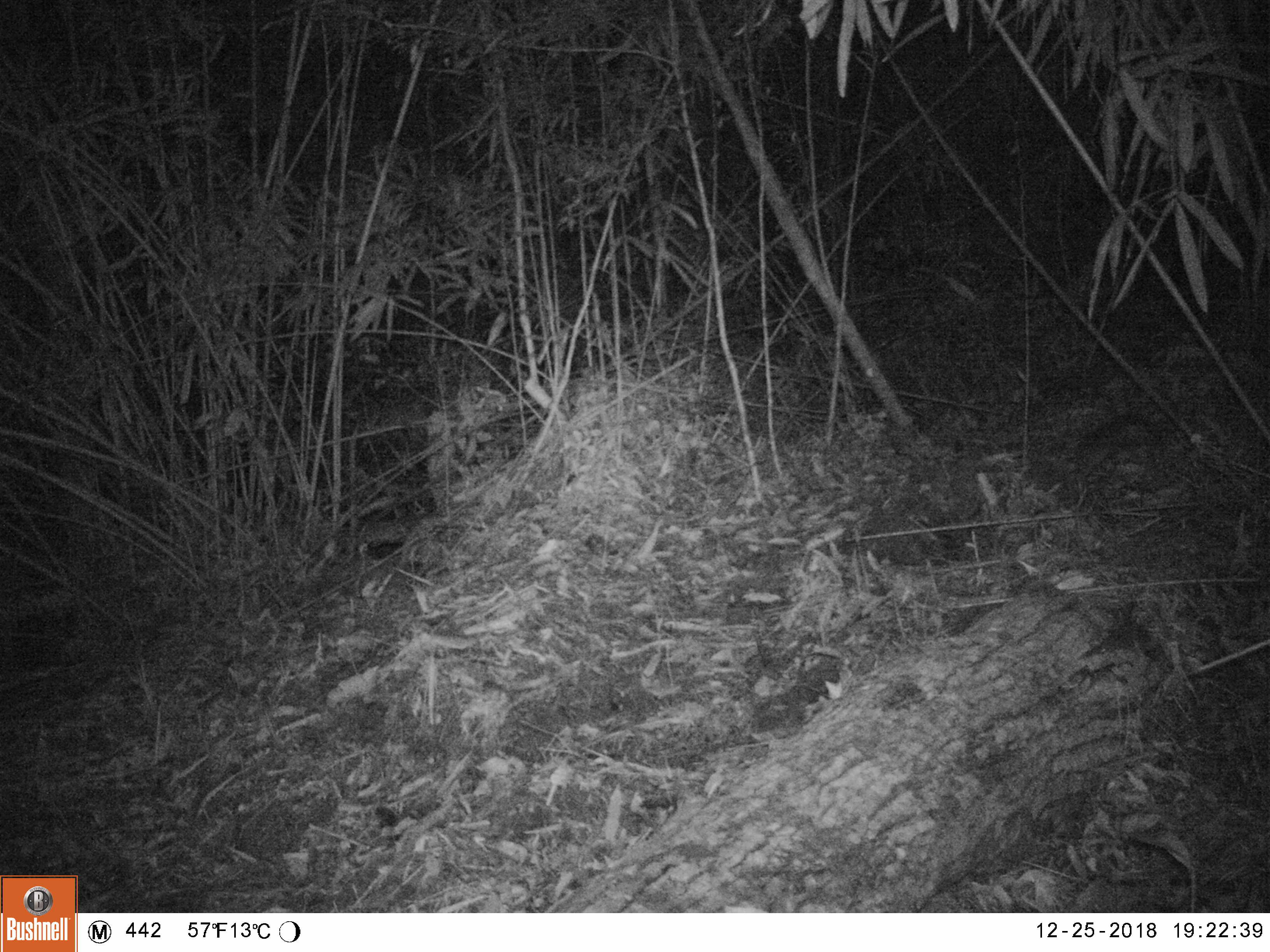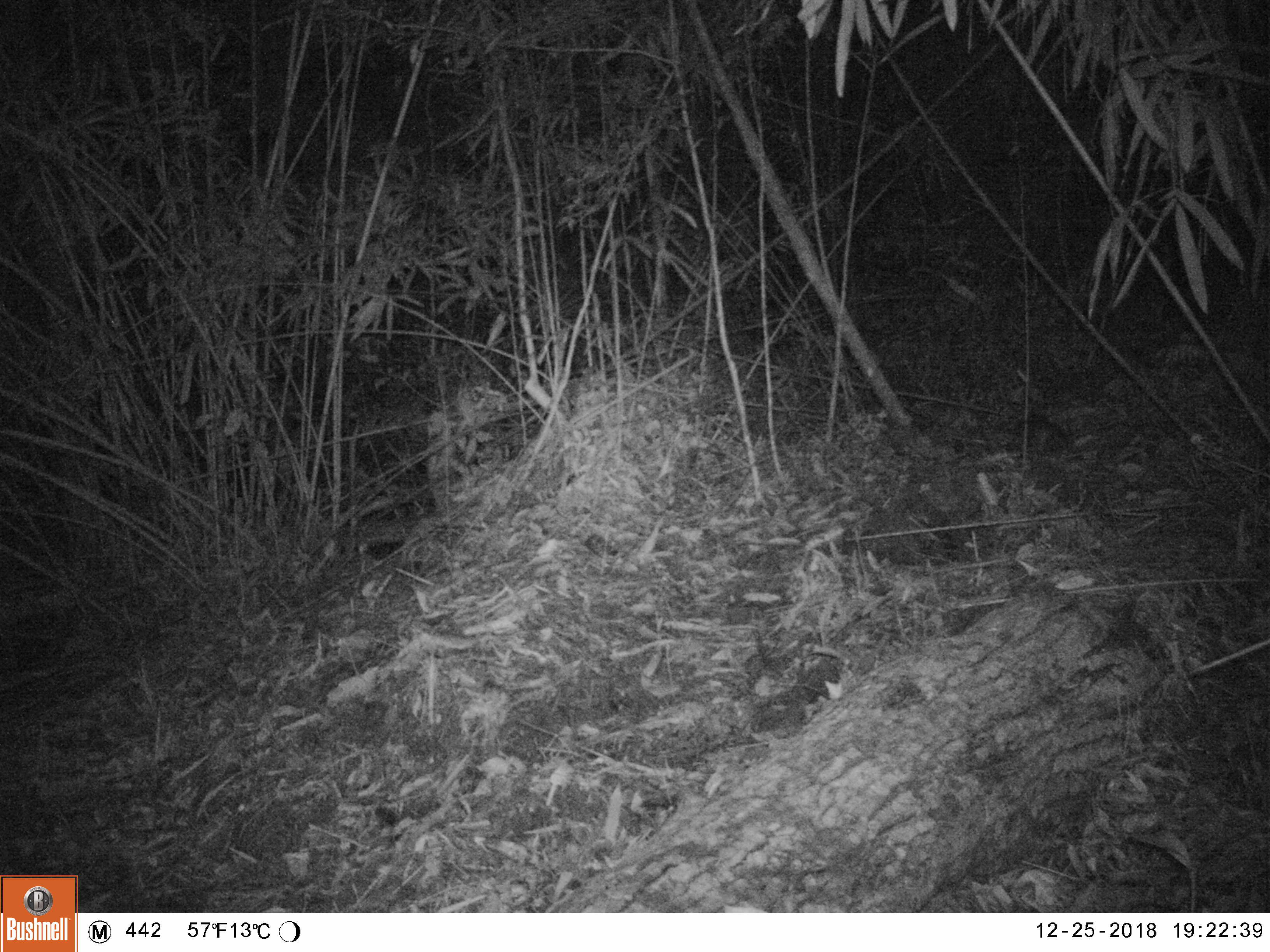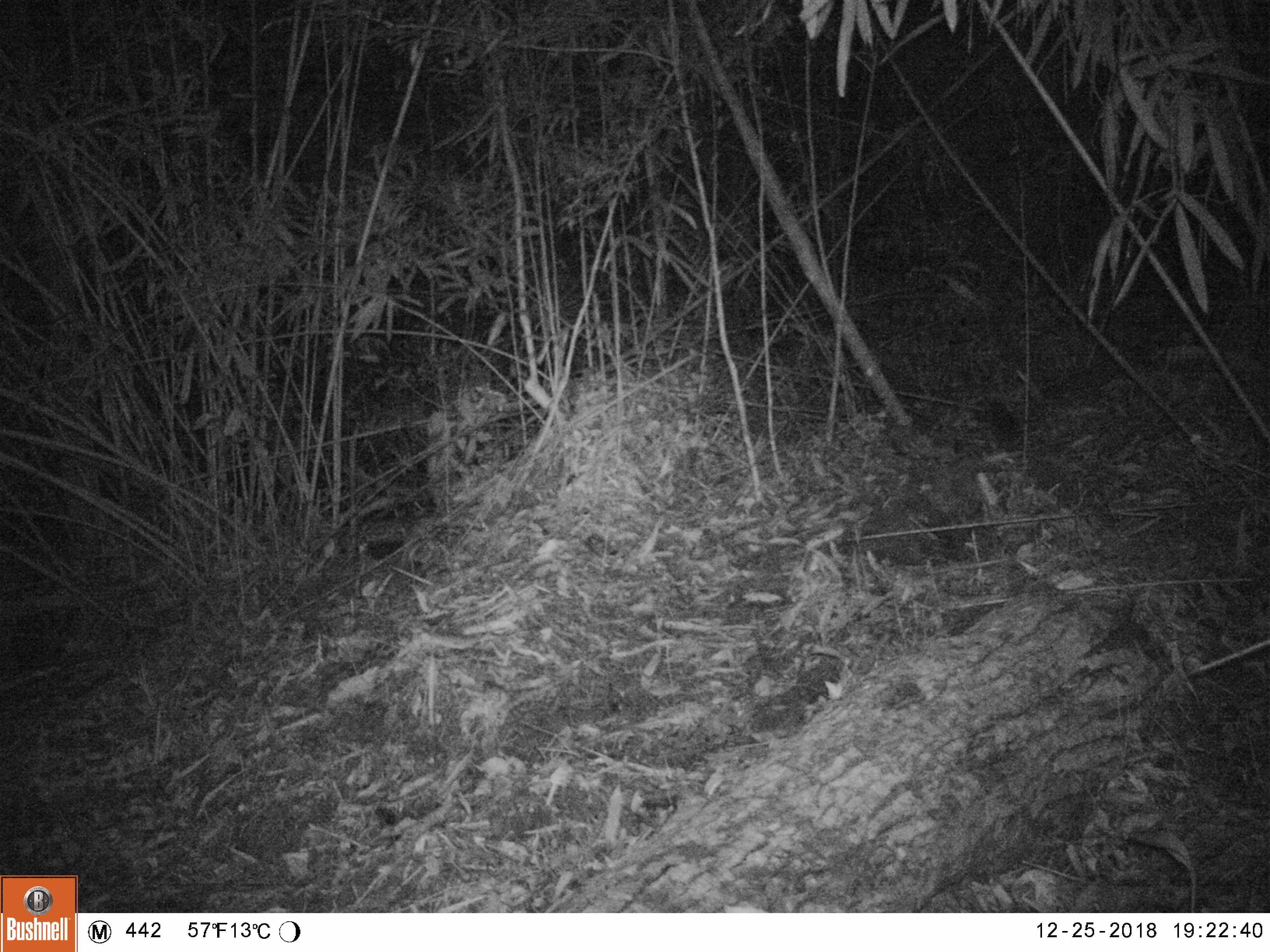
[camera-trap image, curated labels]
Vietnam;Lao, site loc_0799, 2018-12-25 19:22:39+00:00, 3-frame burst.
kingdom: Animalia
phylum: Chordata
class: Mammalia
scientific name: Mammalia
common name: mammal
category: unidentified small mammal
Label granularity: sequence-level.